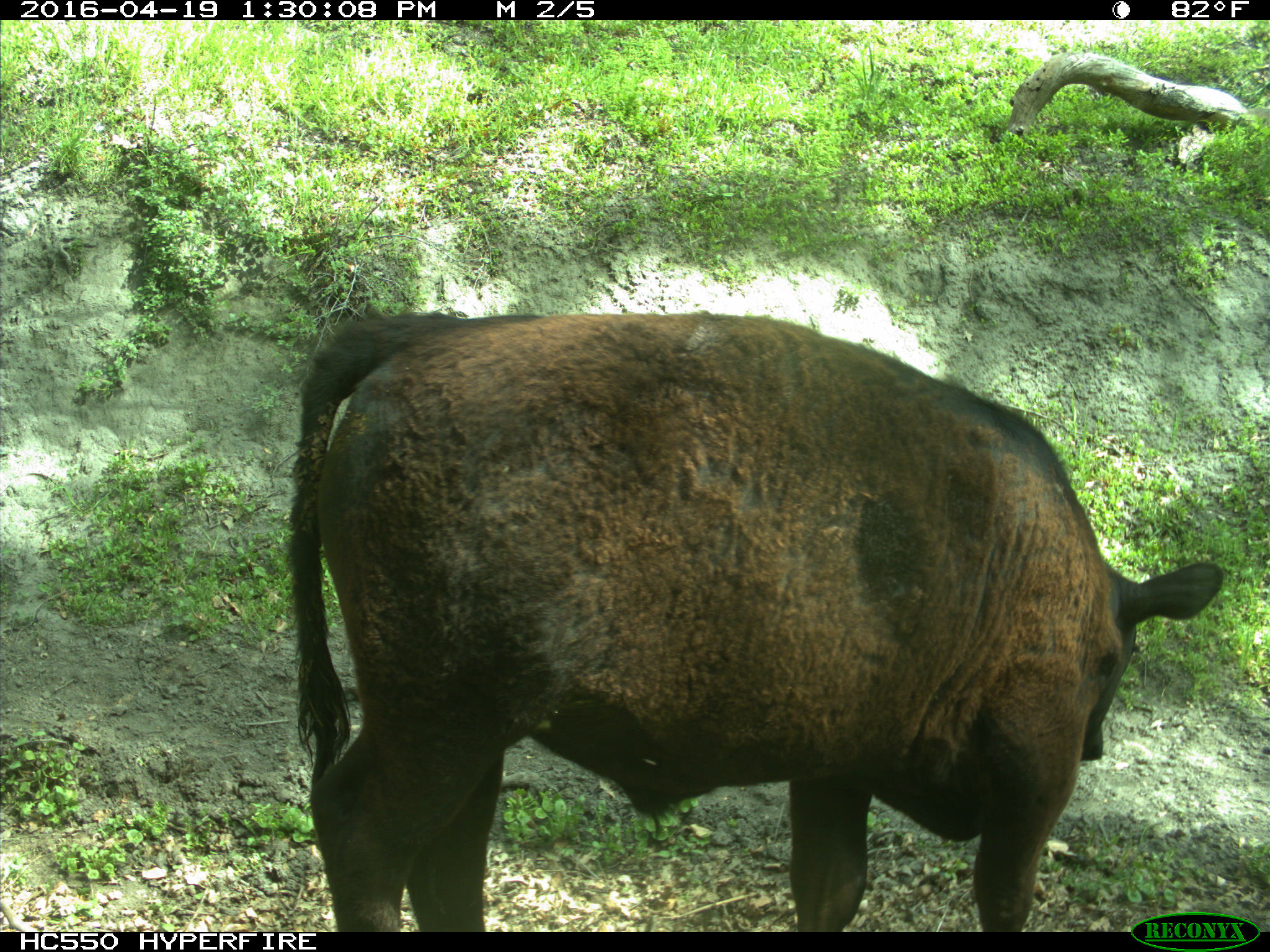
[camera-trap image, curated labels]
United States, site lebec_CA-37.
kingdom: Animalia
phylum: Chordata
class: Mammalia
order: Artiodactyla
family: Bovidae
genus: Bos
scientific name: Bos taurus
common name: domestic cow